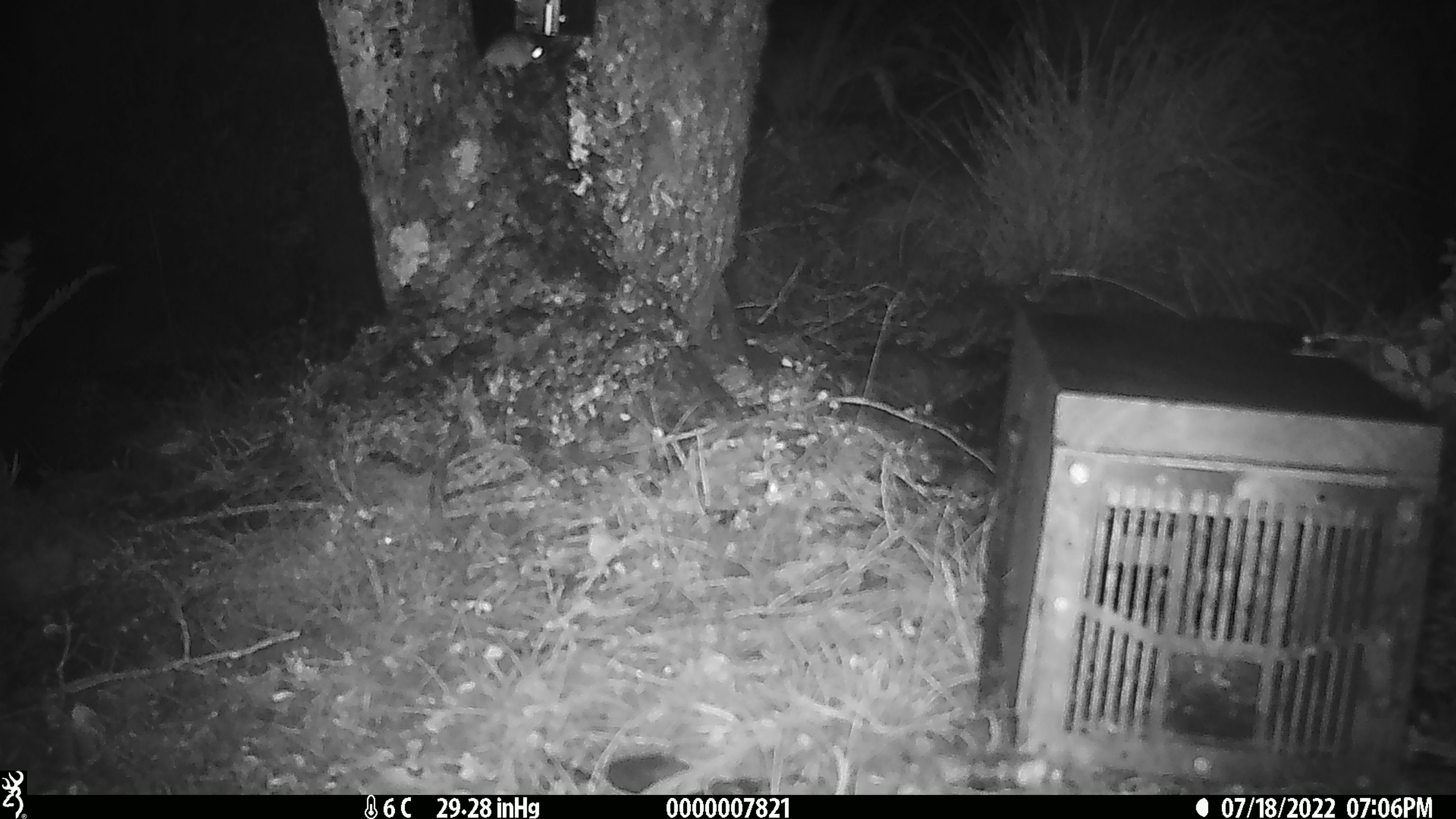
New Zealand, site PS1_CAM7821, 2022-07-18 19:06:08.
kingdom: Animalia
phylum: Chordata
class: Mammalia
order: Rodentia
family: Muridae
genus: Mus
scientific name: Mus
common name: mouse